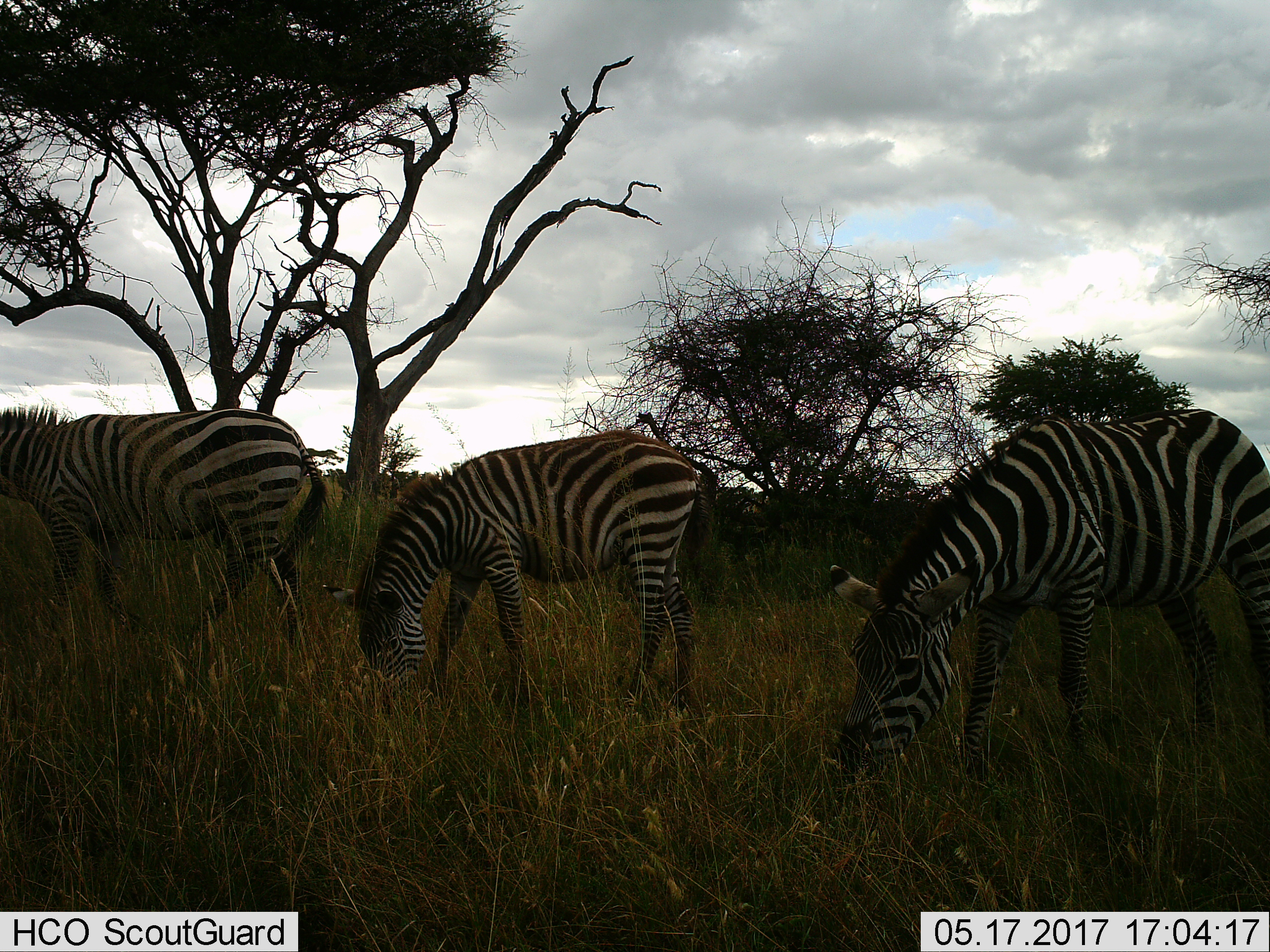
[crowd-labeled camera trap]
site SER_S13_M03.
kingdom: Animalia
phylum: Chordata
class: Mammalia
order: Perissodactyla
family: Equidae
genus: Equus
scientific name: Equus quagga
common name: plains zebra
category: zebraplains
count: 3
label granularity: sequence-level